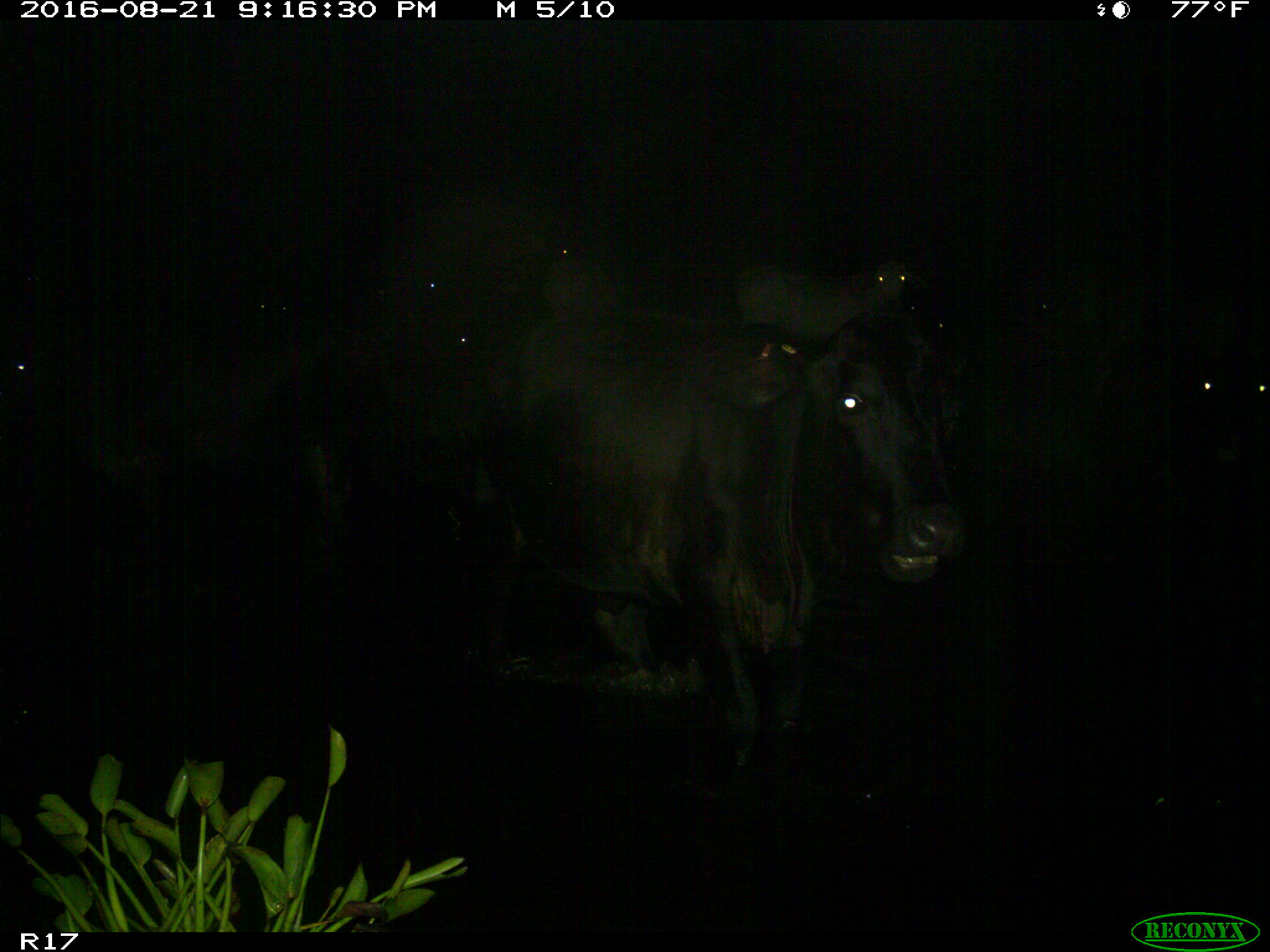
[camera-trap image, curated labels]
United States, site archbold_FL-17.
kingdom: Animalia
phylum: Chordata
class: Mammalia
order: Artiodactyla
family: Bovidae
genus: Bos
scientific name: Bos taurus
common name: domestic cow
Bos taurus (domestic cow).